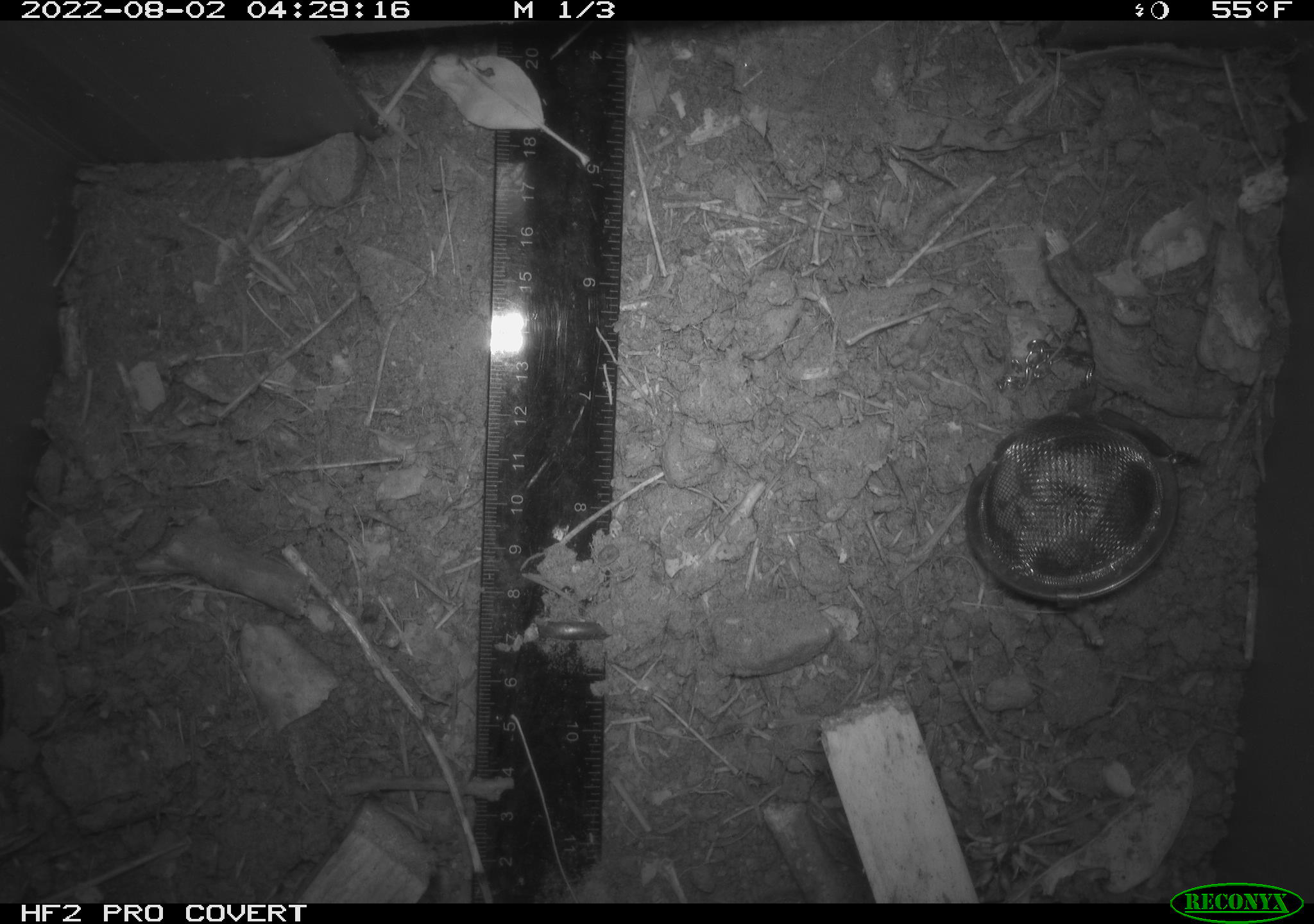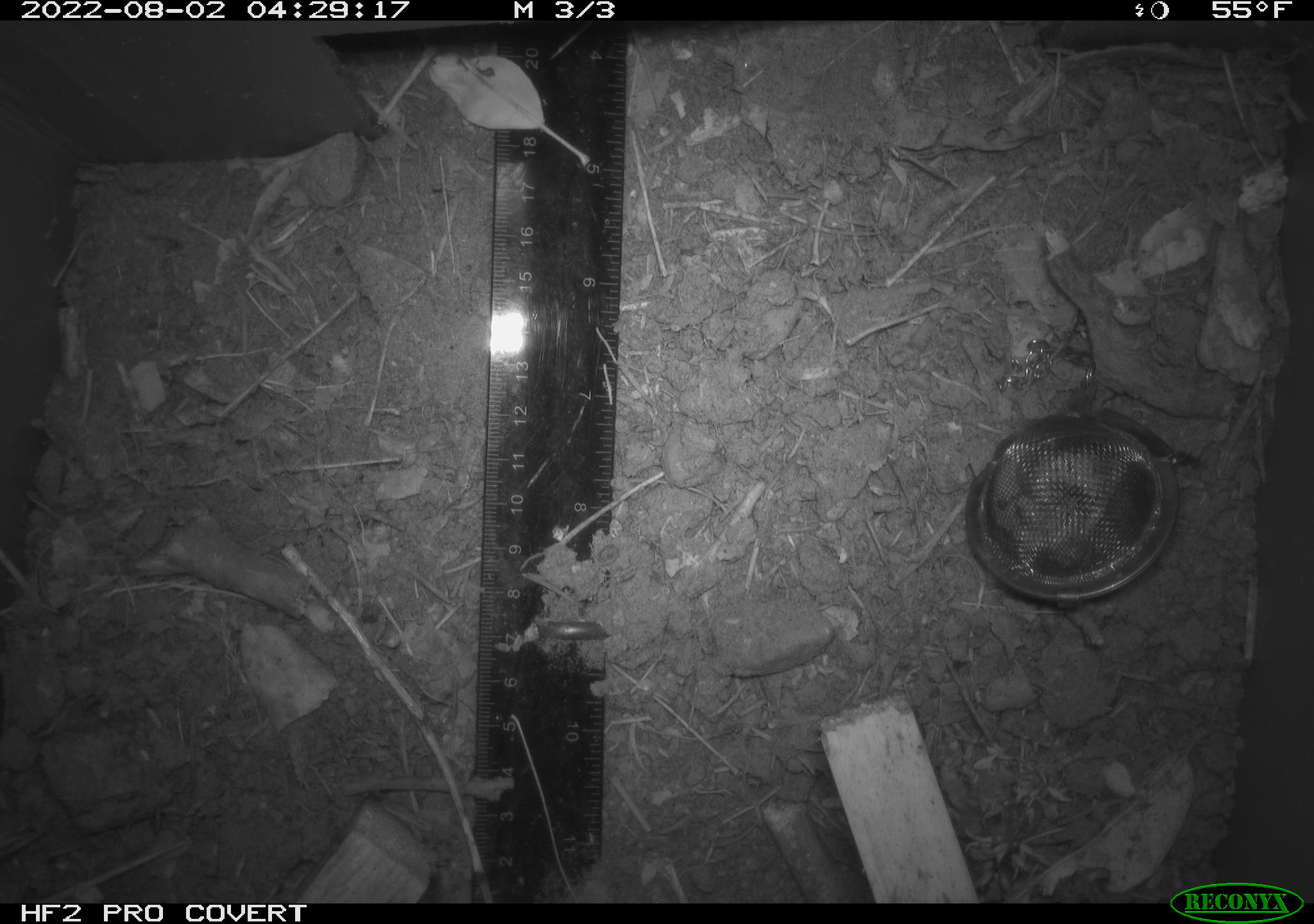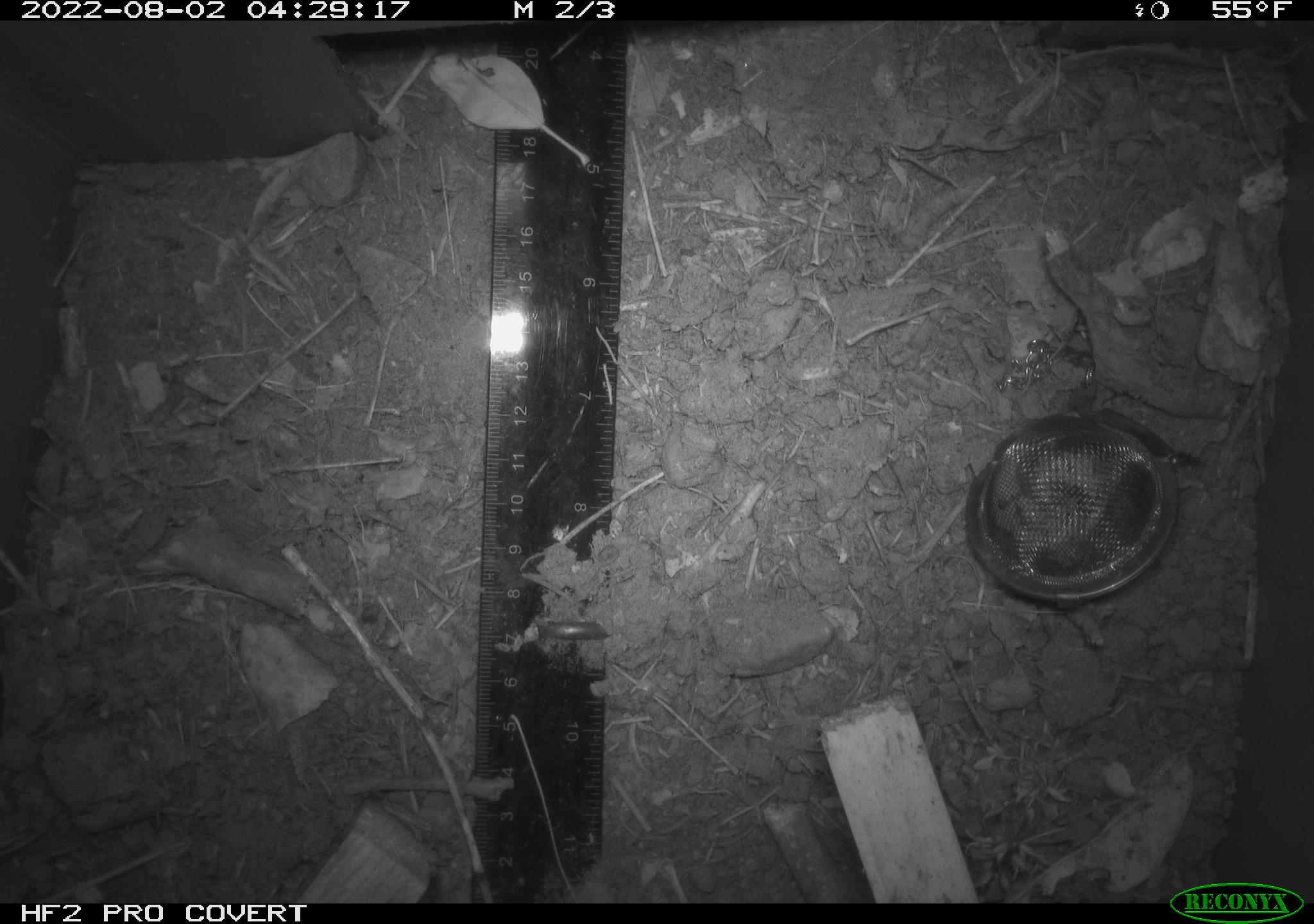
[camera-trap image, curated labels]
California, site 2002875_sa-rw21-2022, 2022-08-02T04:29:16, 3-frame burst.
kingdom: Animalia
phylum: Chordata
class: Mammalia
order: Rodentia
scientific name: Rodentia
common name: mouse species